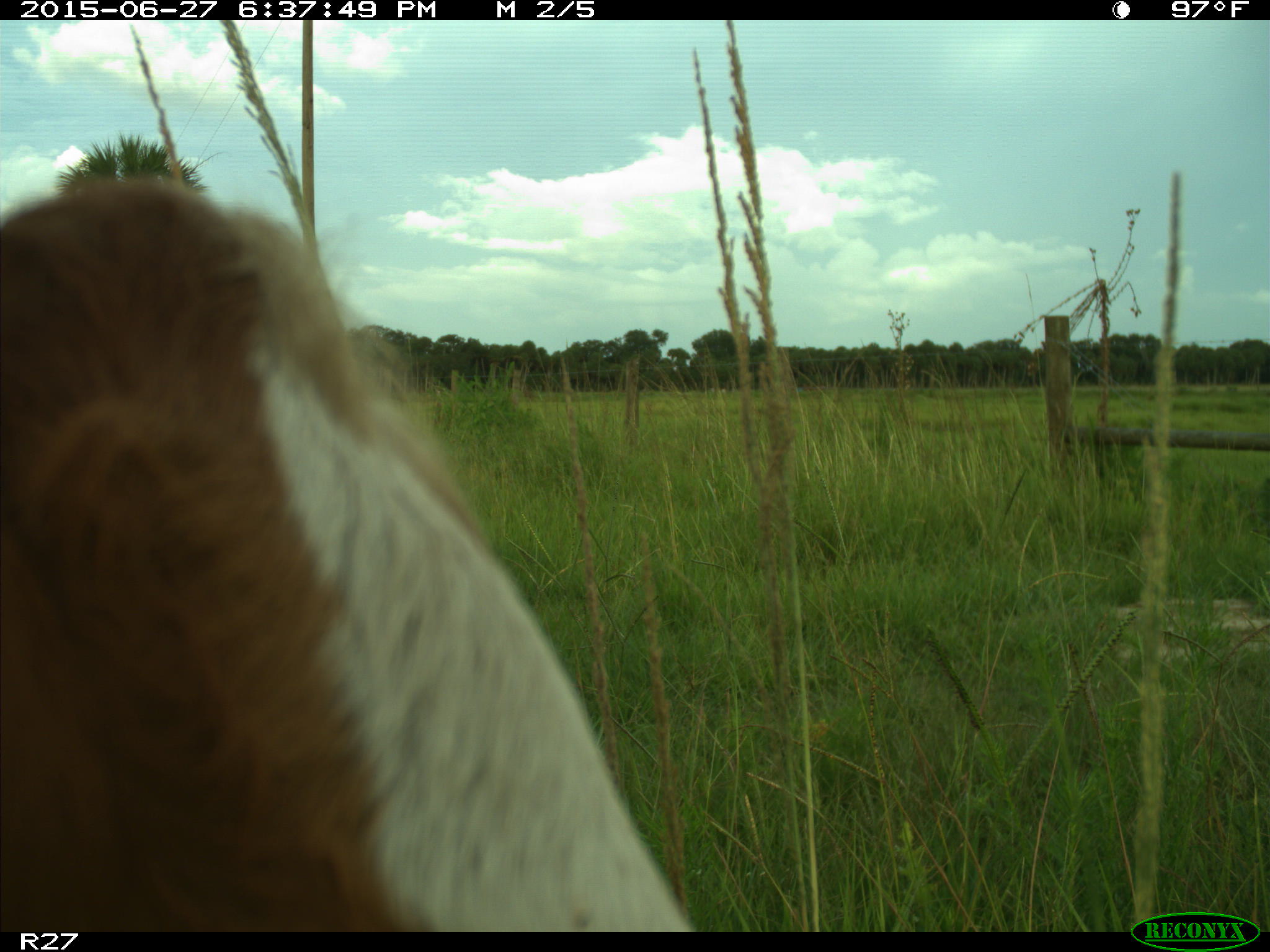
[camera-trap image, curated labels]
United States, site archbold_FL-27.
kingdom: Animalia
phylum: Chordata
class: Mammalia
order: Artiodactyla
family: Bovidae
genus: Bos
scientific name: Bos taurus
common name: domestic cow